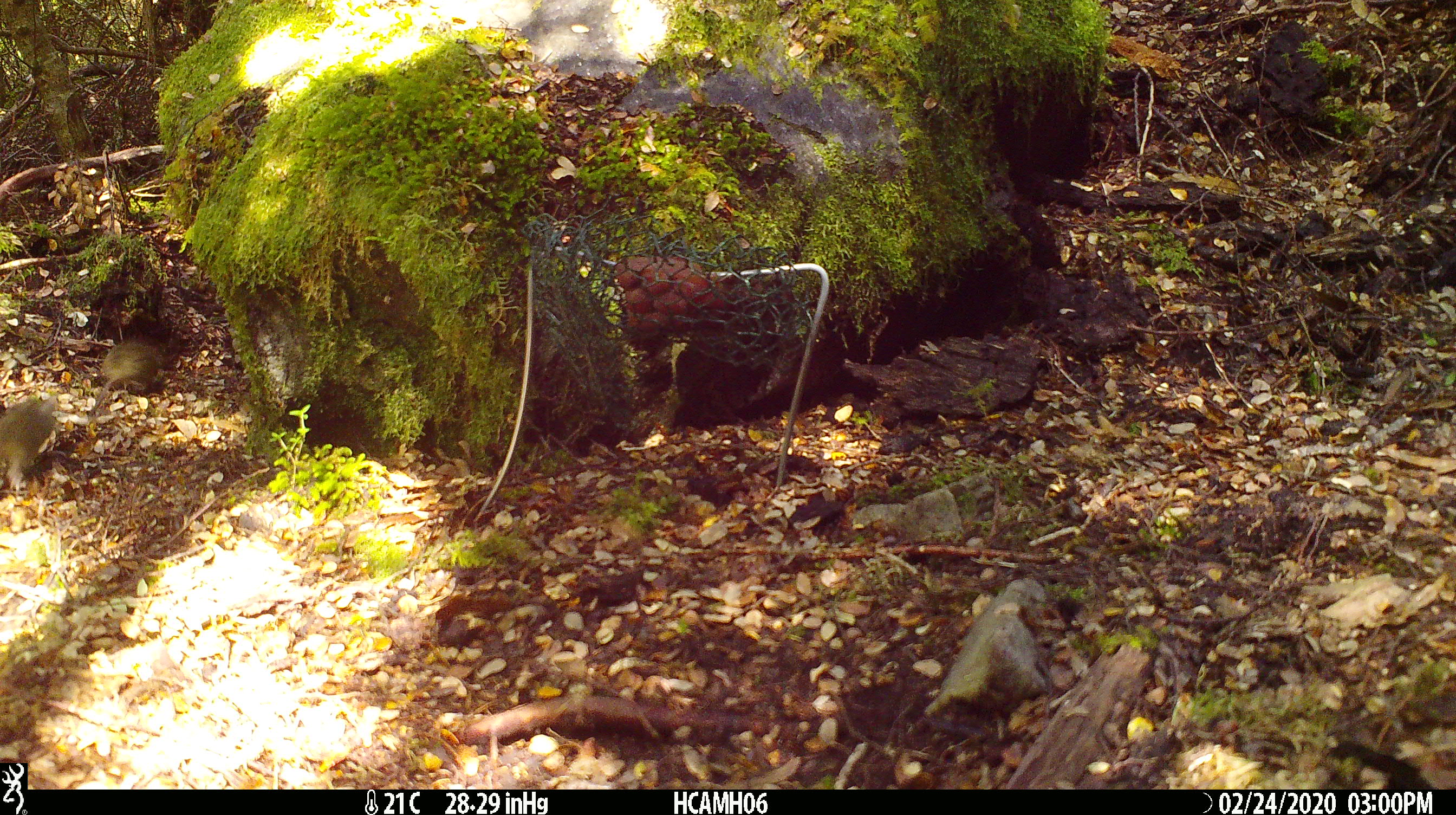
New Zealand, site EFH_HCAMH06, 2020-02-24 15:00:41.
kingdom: Animalia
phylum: Chordata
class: Mammalia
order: Rodentia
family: Muridae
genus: Mus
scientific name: Mus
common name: mouse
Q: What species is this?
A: Mouse (Mus).